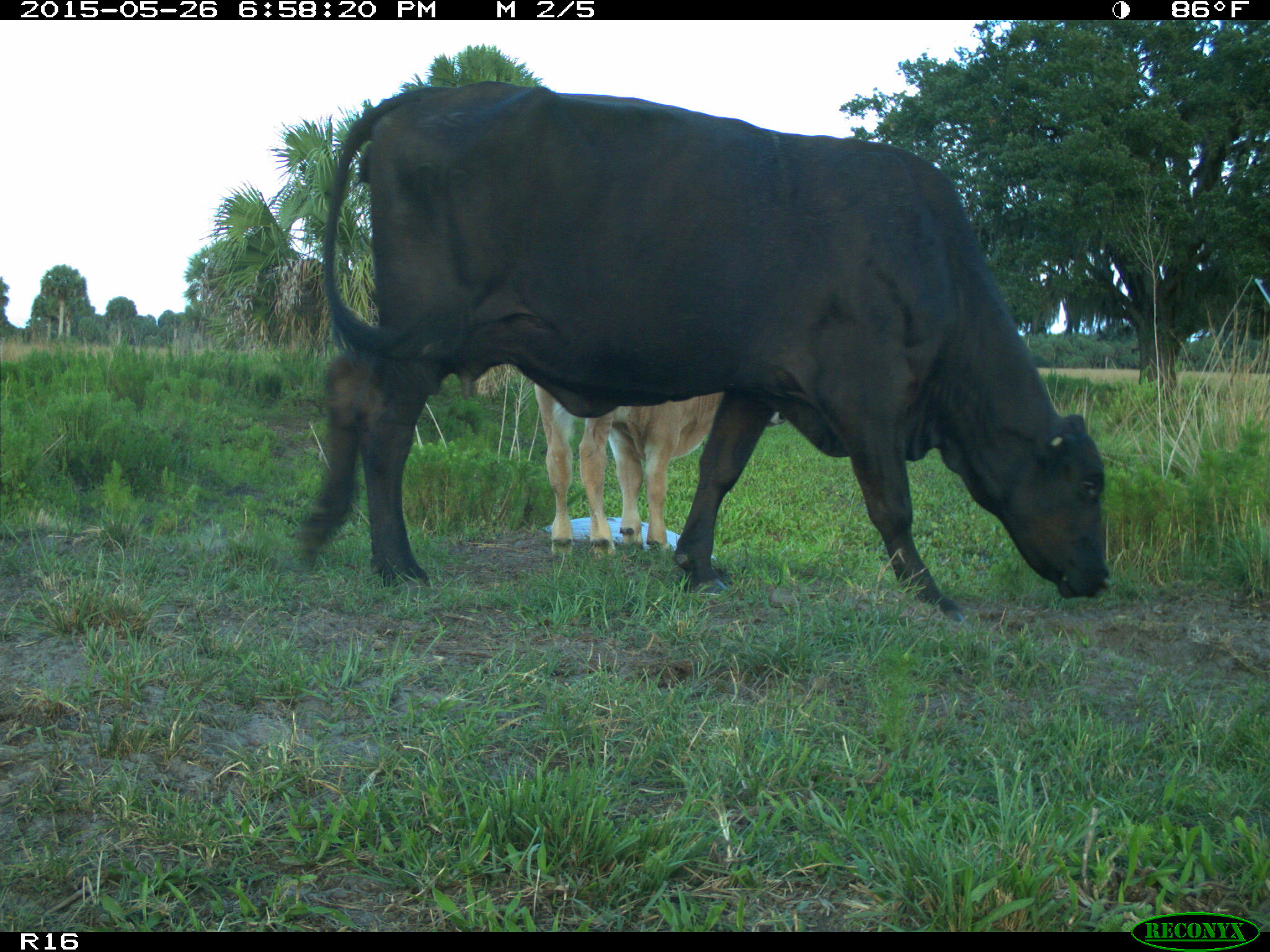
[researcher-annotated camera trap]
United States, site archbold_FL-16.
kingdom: Animalia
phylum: Chordata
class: Mammalia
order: Artiodactyla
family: Bovidae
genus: Bos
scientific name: Bos taurus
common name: domestic cow